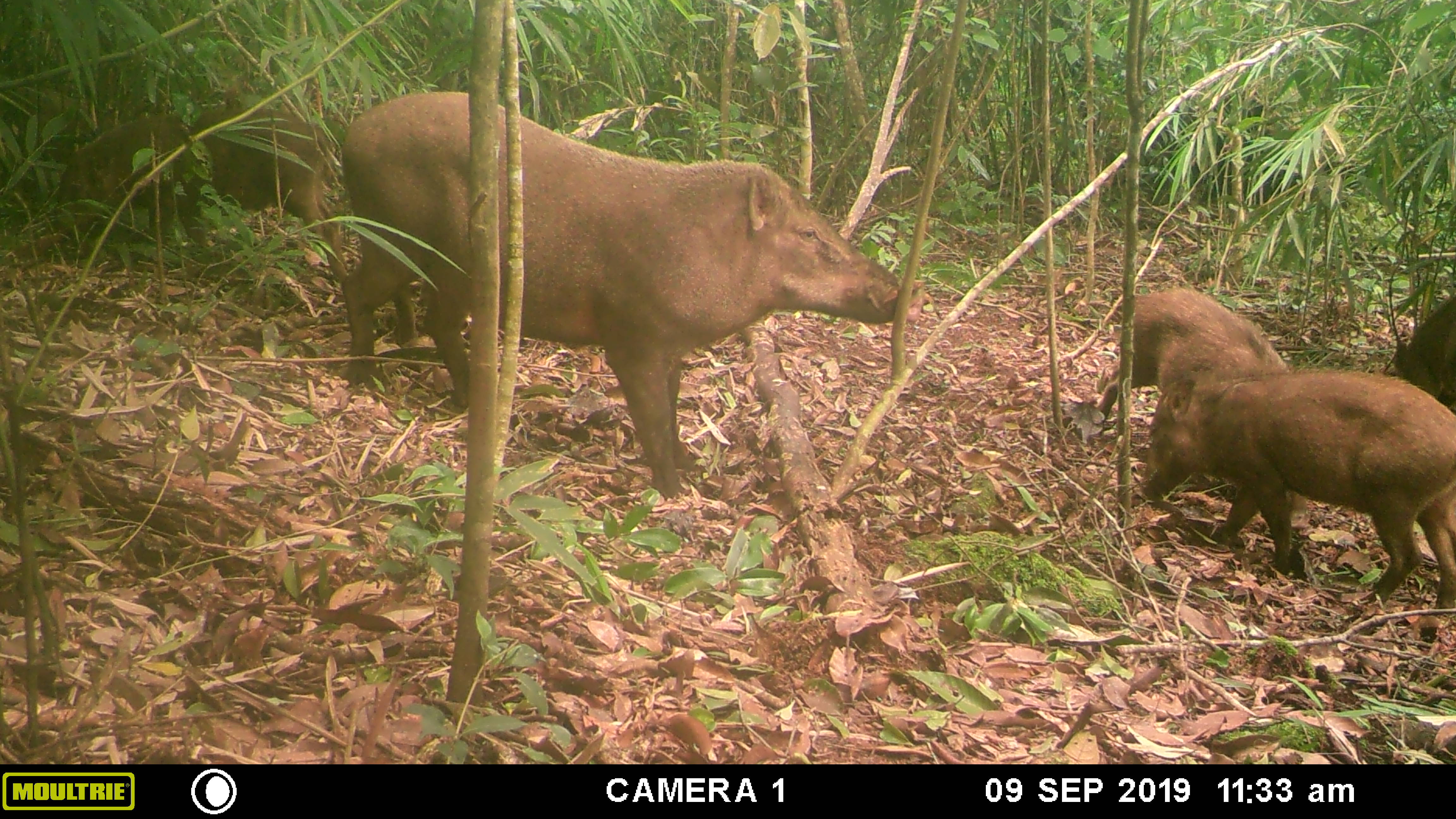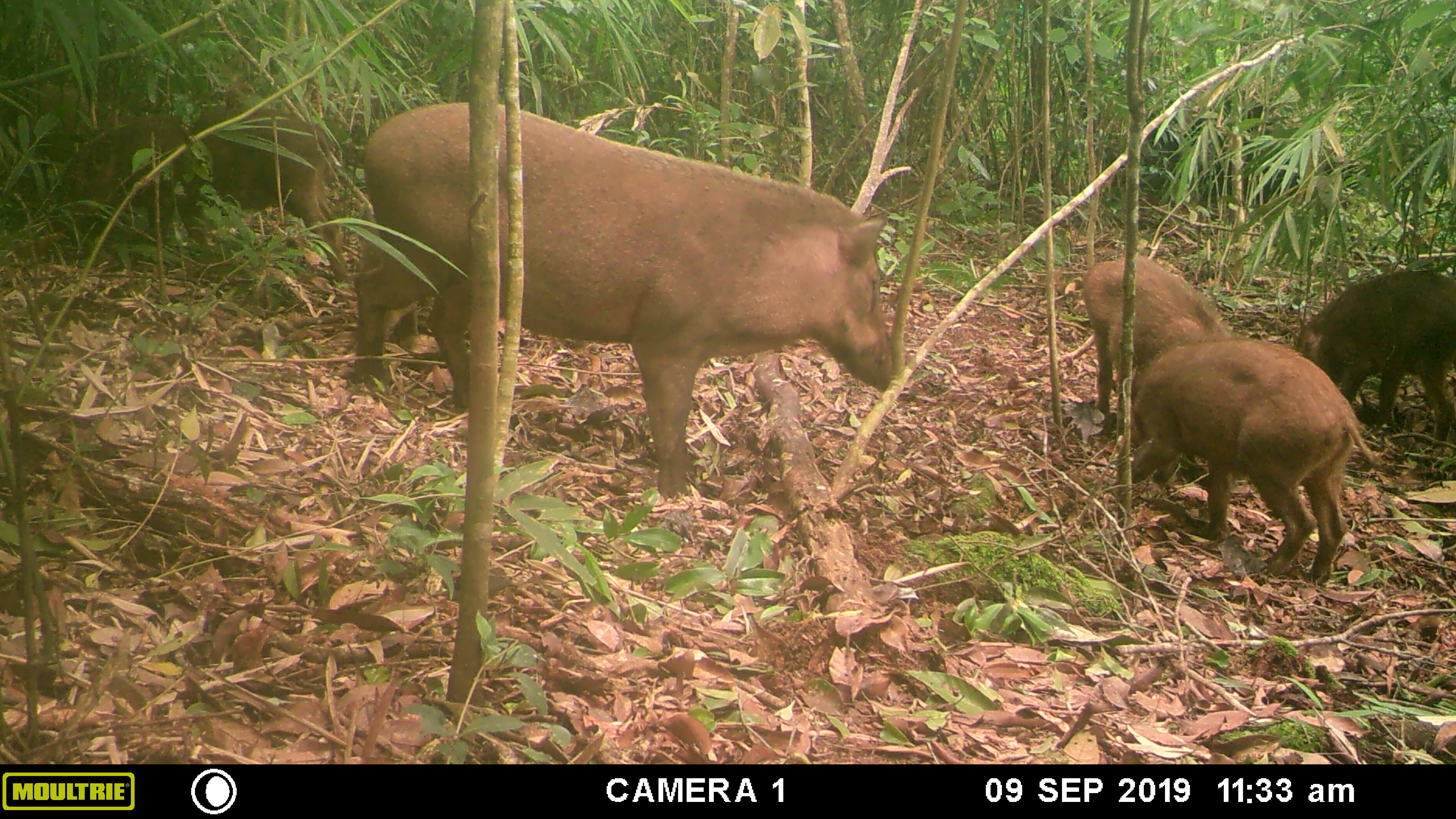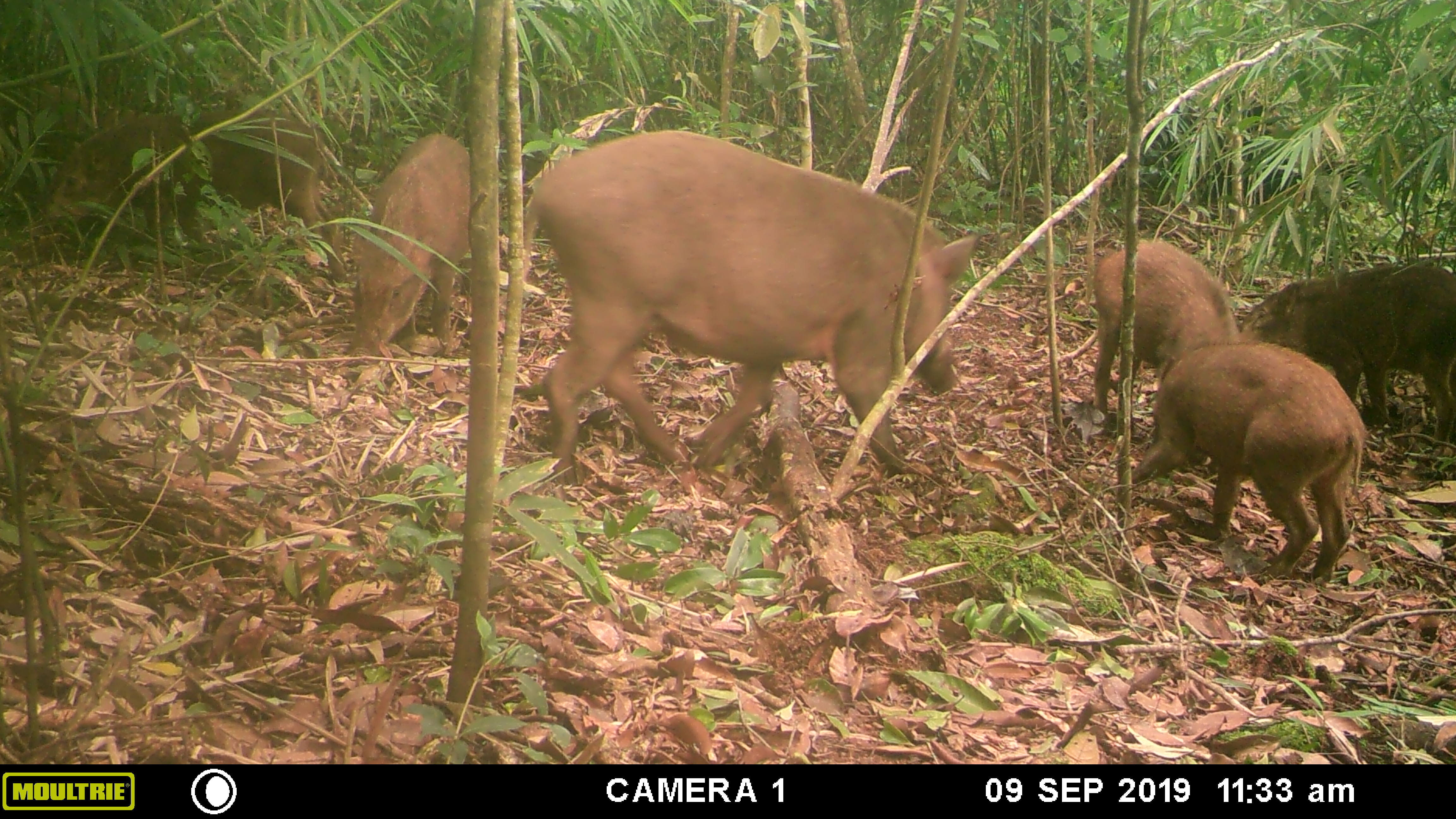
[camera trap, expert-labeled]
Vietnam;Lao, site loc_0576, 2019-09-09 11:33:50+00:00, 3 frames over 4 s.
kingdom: Animalia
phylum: Chordata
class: Mammalia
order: Artiodactyla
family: Suidae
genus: Sus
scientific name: Sus scrofa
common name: eurasian wild pig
Eurasian wild pig (Sus scrofa). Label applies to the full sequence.